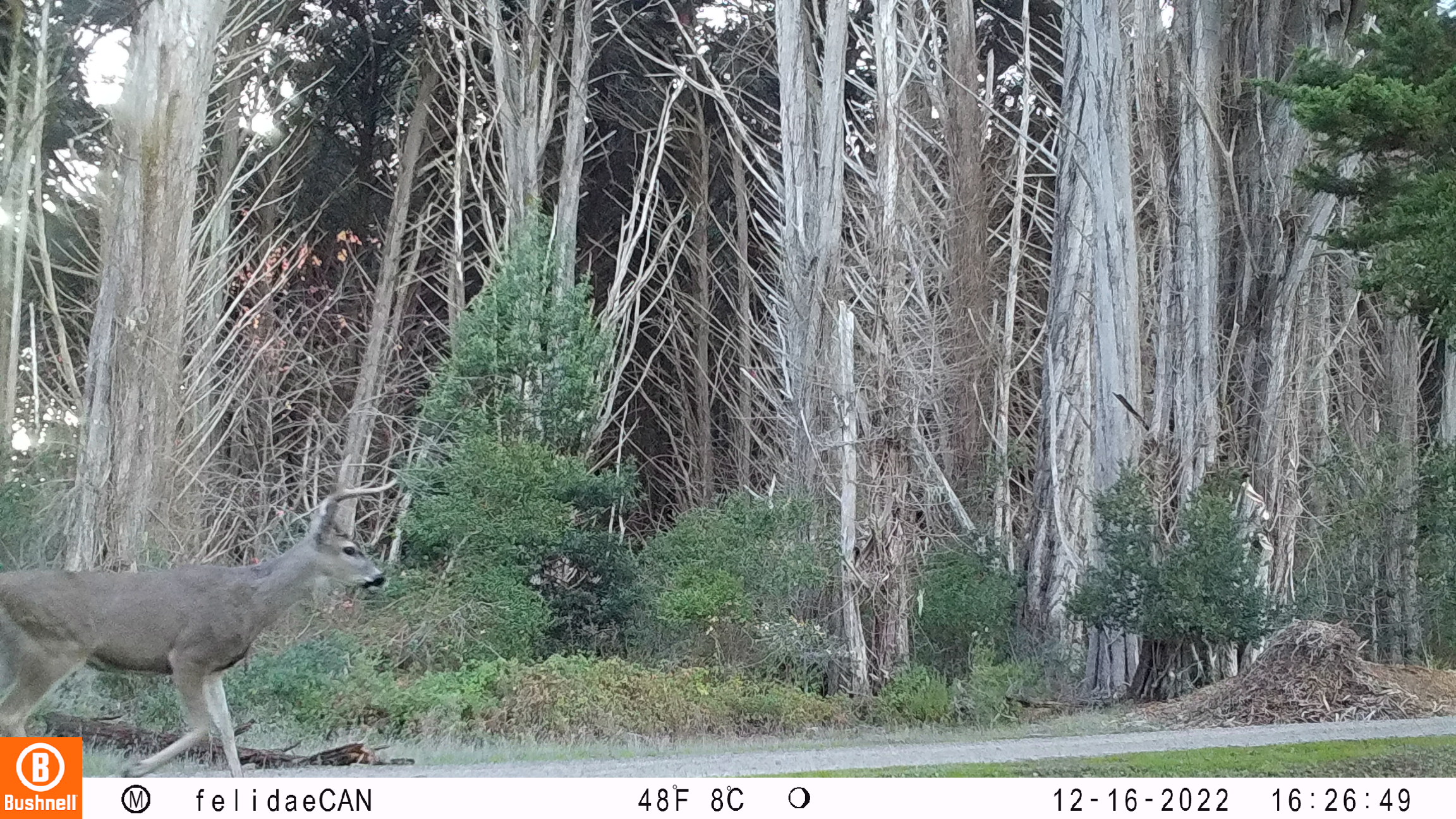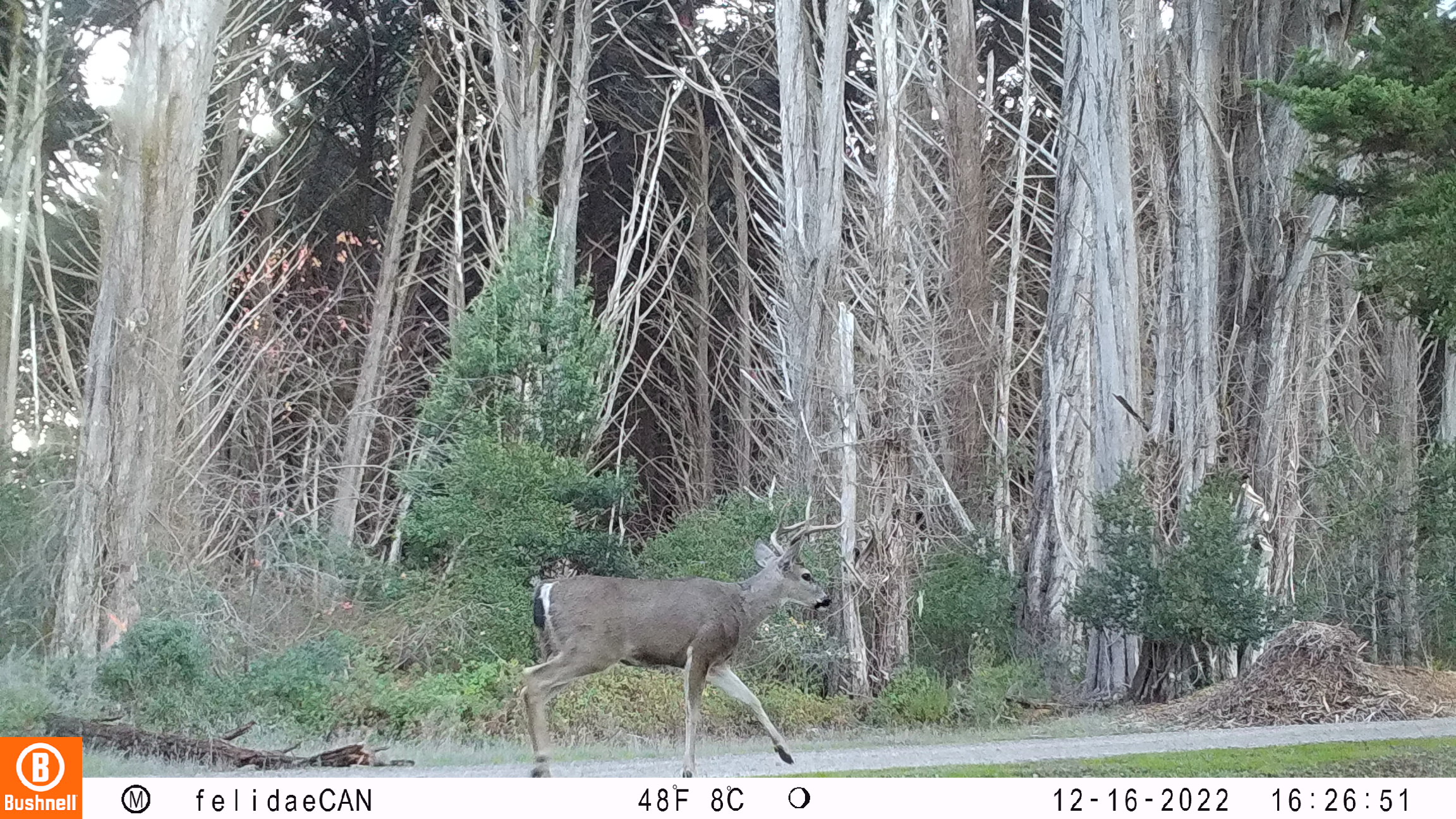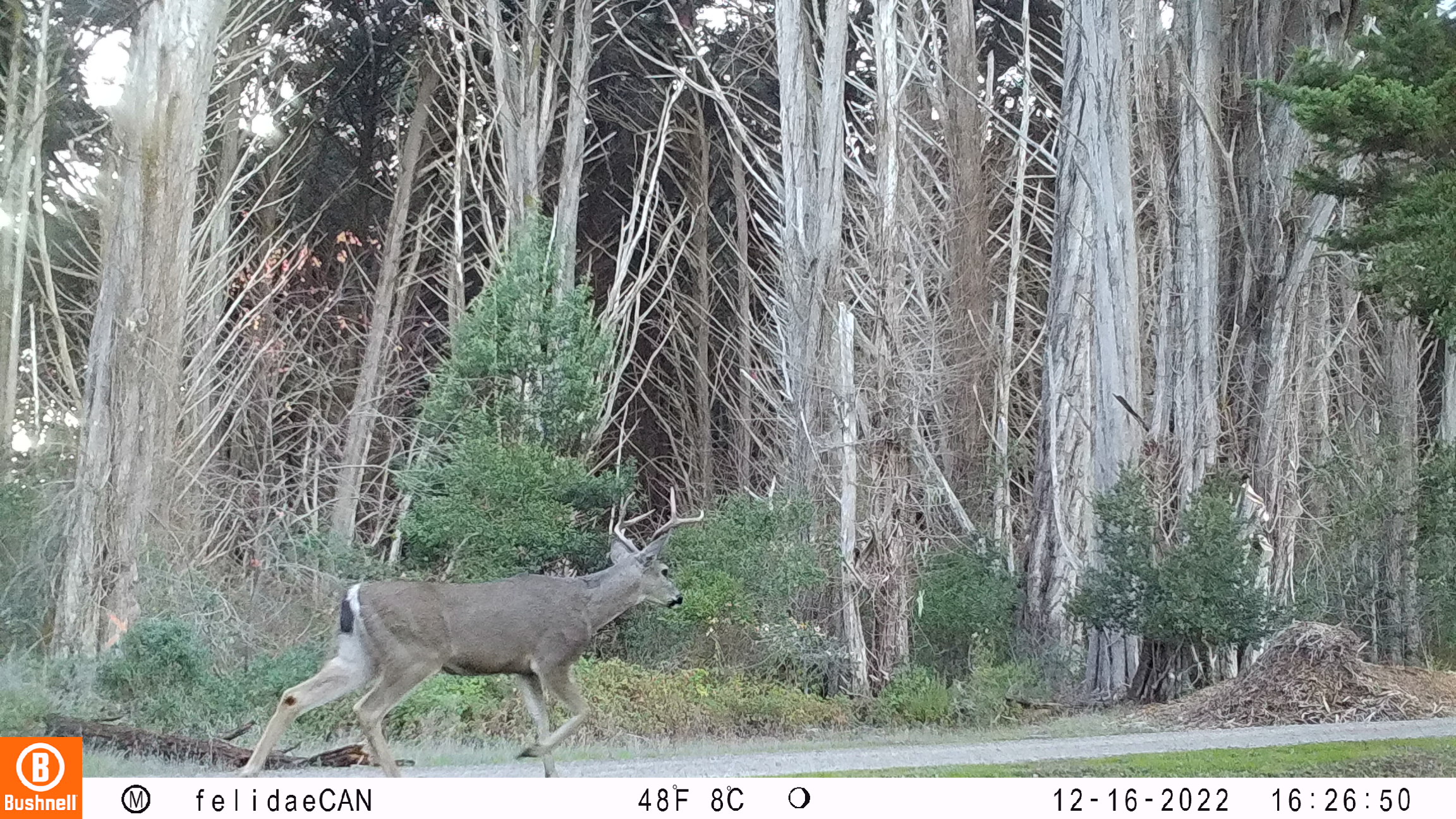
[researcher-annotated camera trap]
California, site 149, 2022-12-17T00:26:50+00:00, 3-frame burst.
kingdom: Animalia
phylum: Chordata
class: Mammalia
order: Artiodactyla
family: Cervidae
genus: Odocoileus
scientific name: Odocoileus hemionus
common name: mule deer